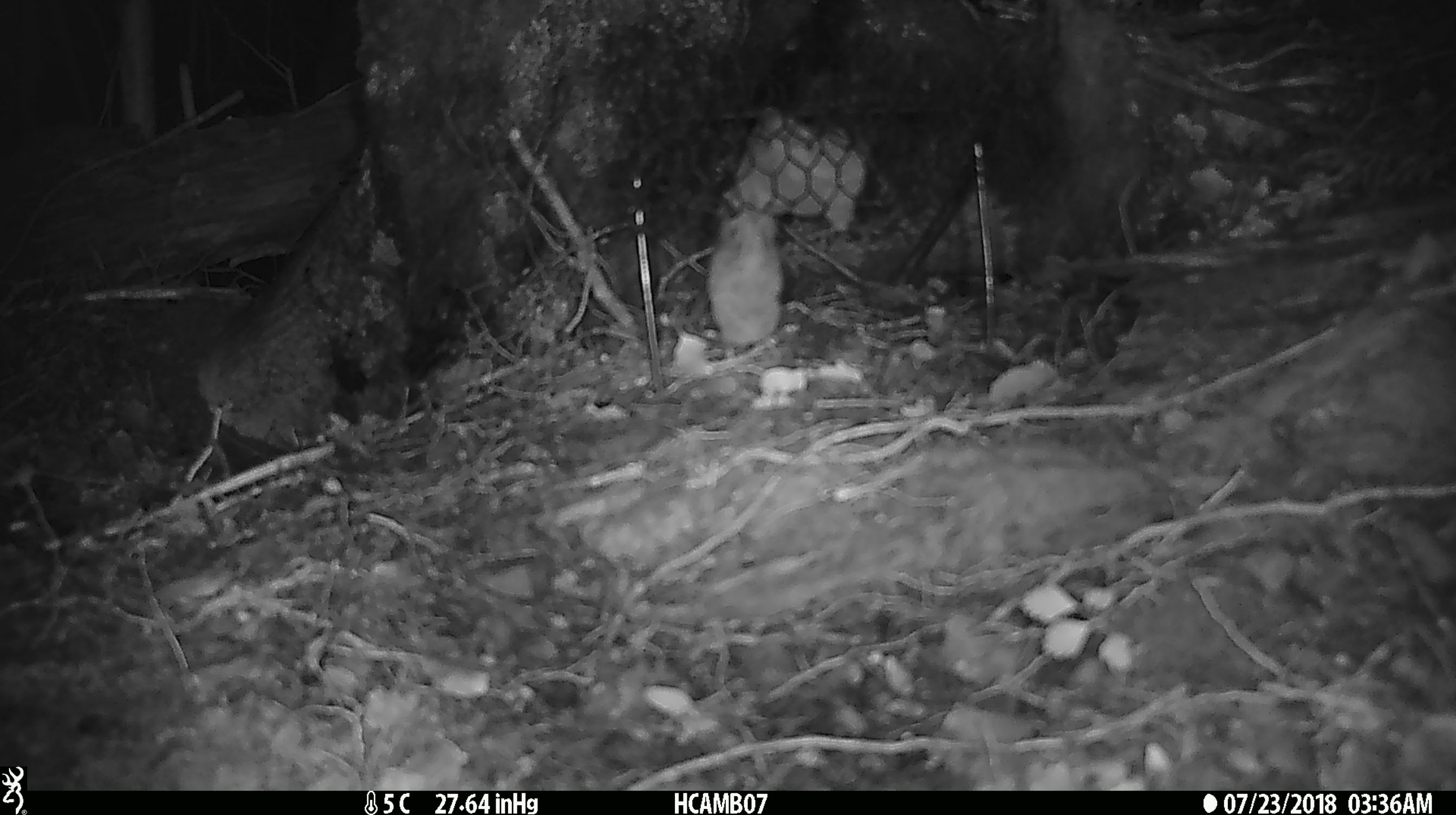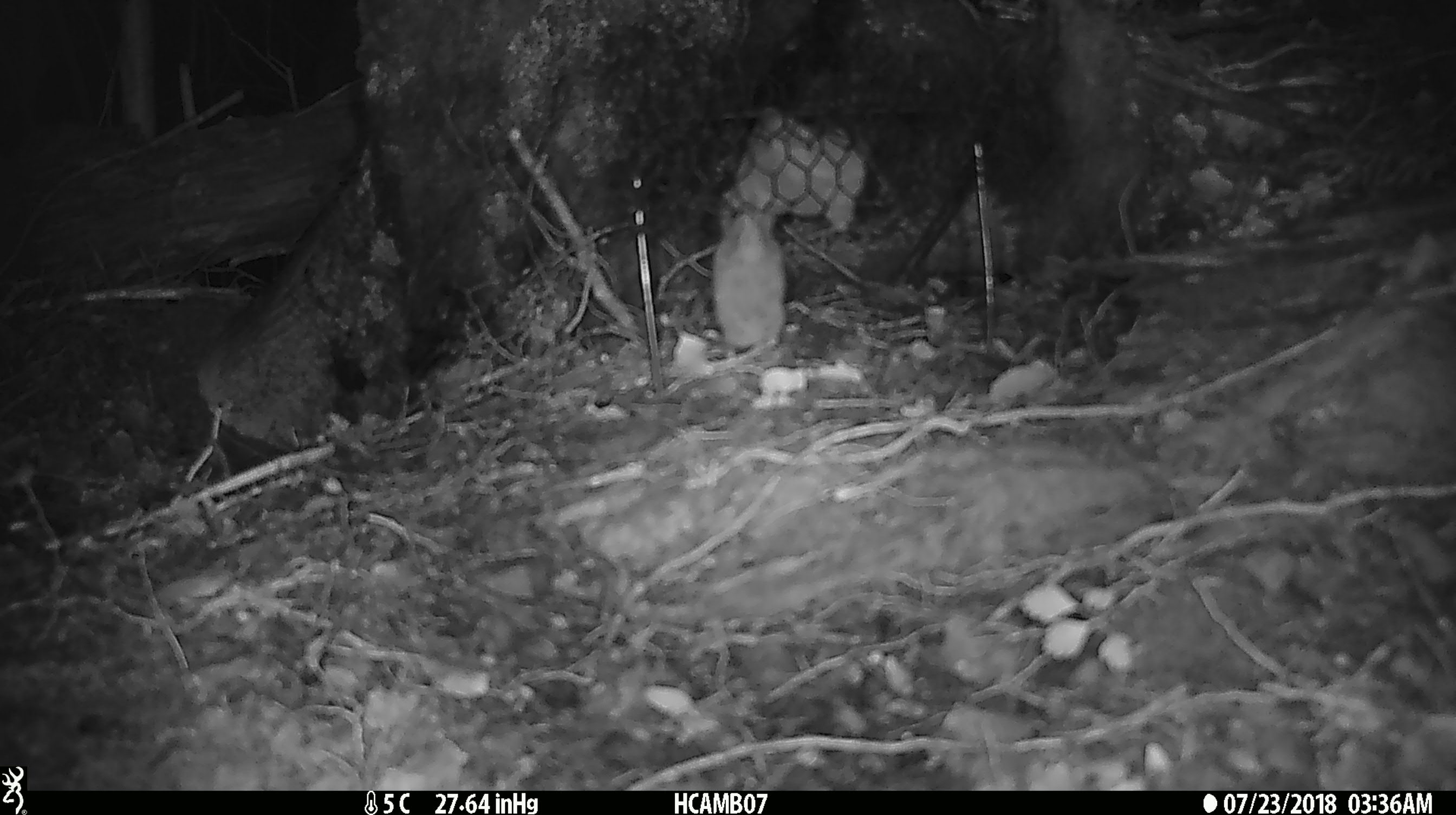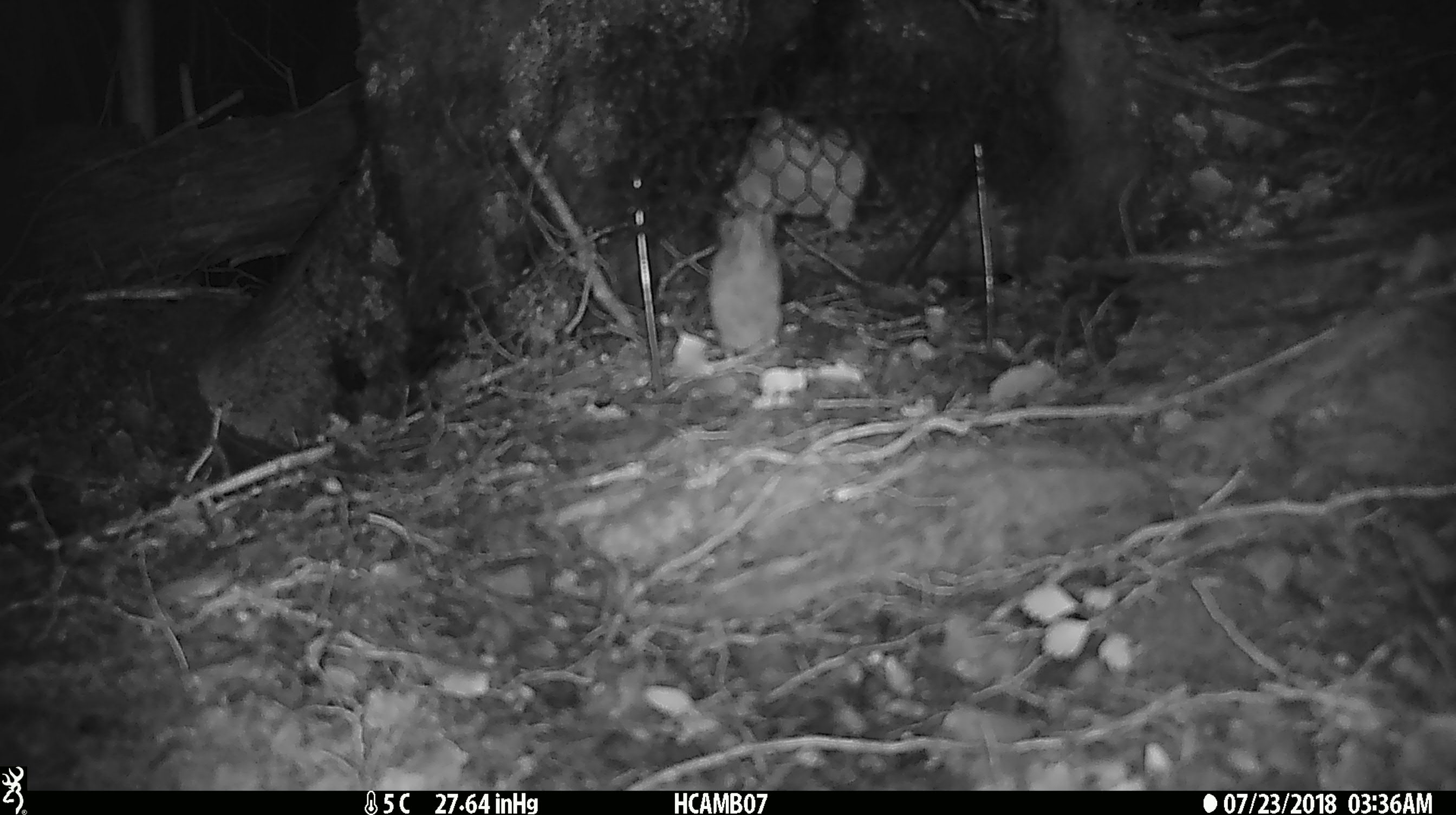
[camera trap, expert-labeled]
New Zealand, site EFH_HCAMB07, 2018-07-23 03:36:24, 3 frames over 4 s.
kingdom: Animalia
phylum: Chordata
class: Mammalia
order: Rodentia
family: Muridae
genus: Mus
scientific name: Mus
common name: mouse